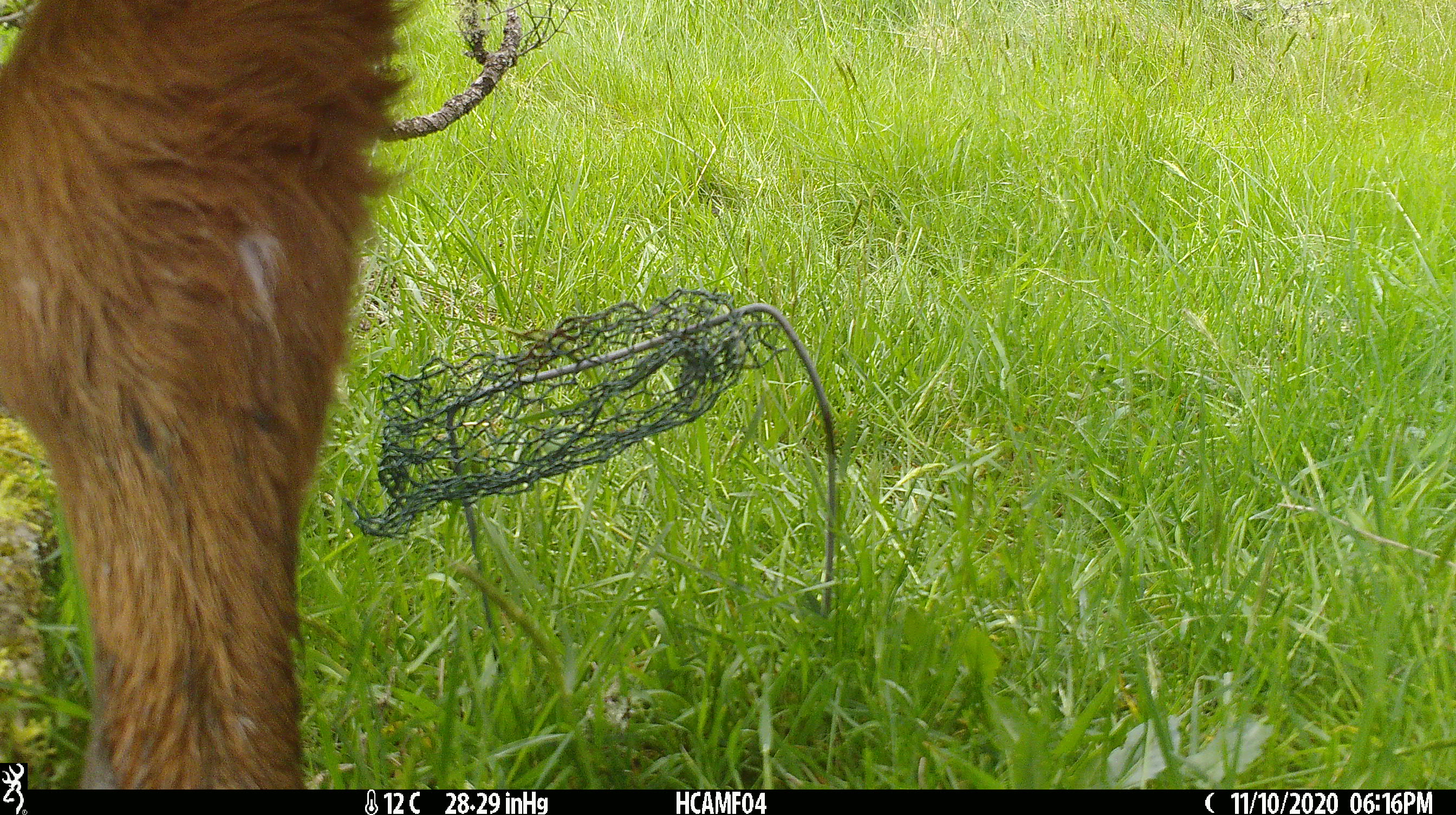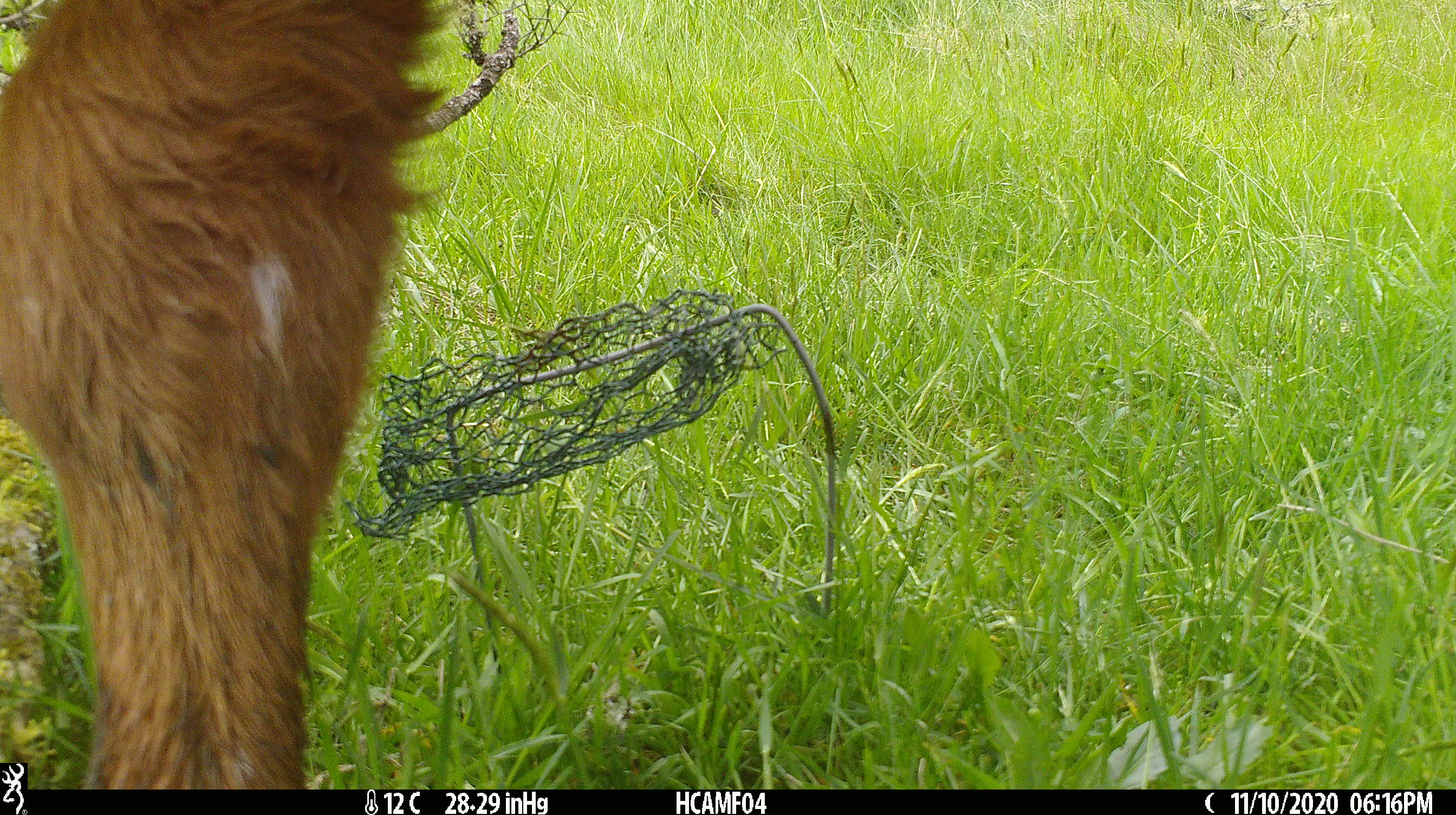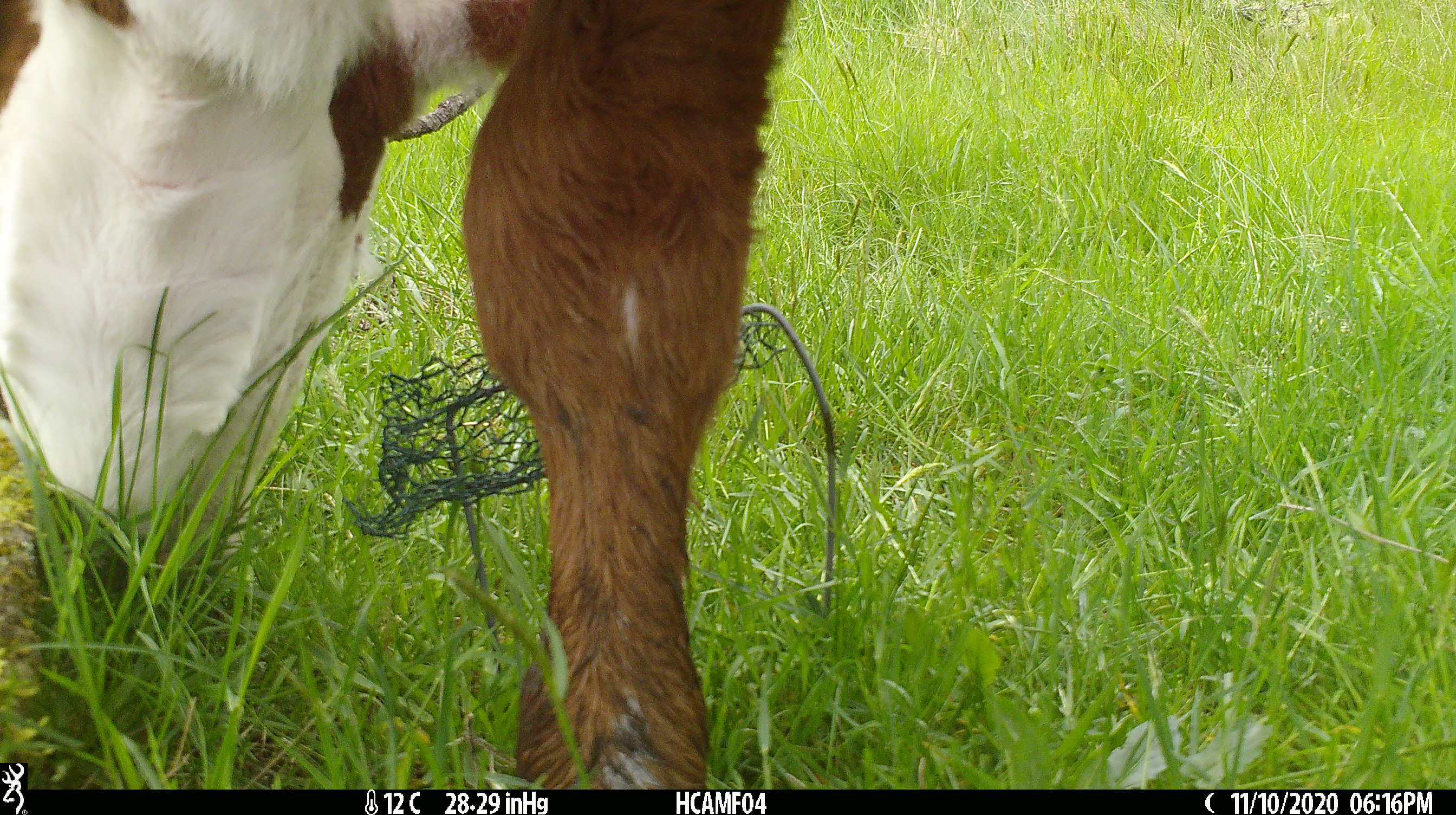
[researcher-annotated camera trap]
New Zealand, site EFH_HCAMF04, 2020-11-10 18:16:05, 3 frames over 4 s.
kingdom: Animalia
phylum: Chordata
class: Mammalia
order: Artiodactyla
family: Bovidae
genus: Bos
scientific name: Bos taurus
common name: domestic cow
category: cow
Cow (domestic cow) (Bos taurus).